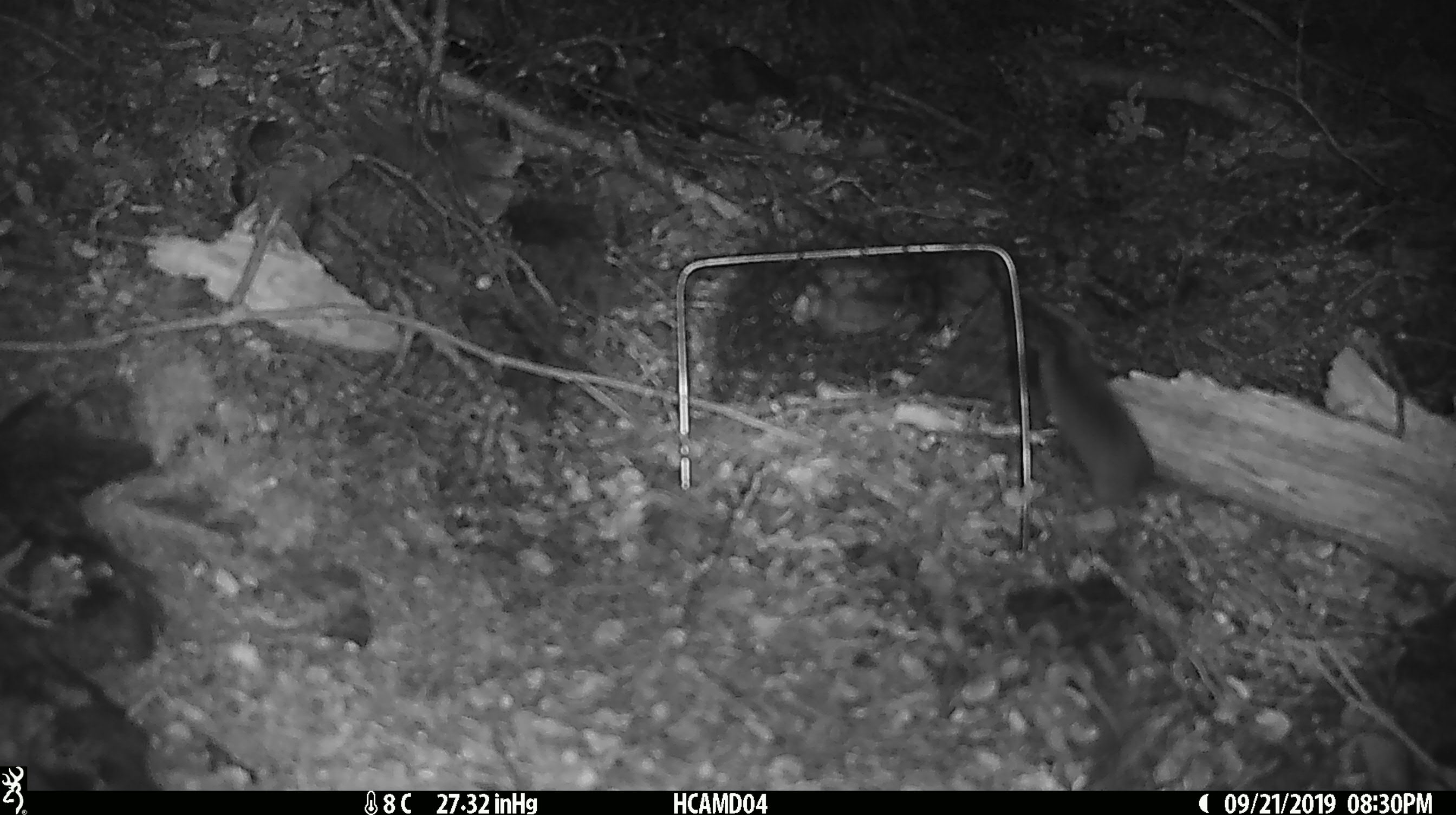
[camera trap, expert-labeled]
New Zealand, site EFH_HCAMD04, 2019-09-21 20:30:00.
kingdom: Animalia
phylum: Chordata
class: Mammalia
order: Rodentia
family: Muridae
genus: Mus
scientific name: Mus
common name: mouse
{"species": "mouse (Mus)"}